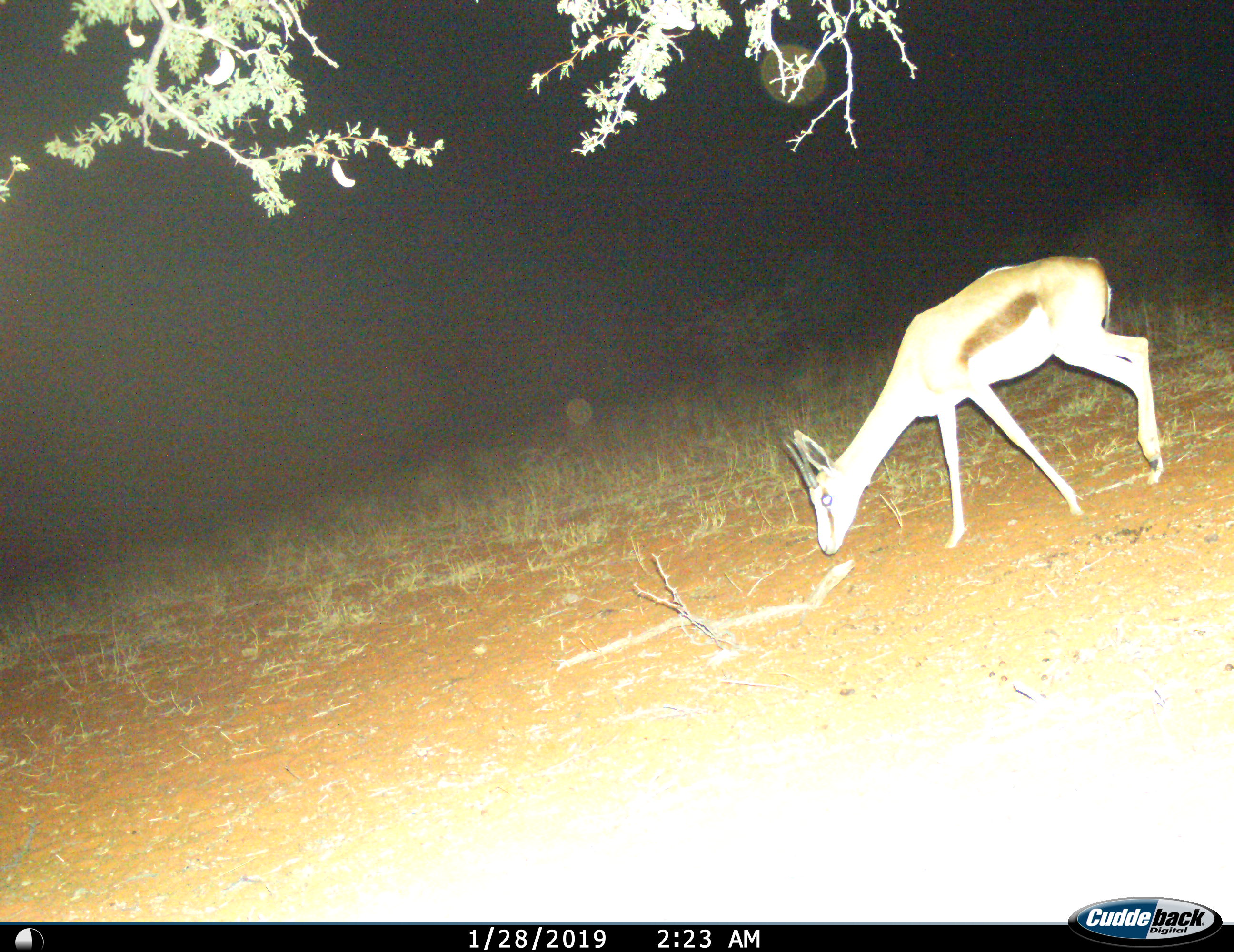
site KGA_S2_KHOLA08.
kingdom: Animalia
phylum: Chordata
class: Mammalia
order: Artiodactyla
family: Bovidae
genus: Antidorcas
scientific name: Antidorcas marsupialis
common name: springbok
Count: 1.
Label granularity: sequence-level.